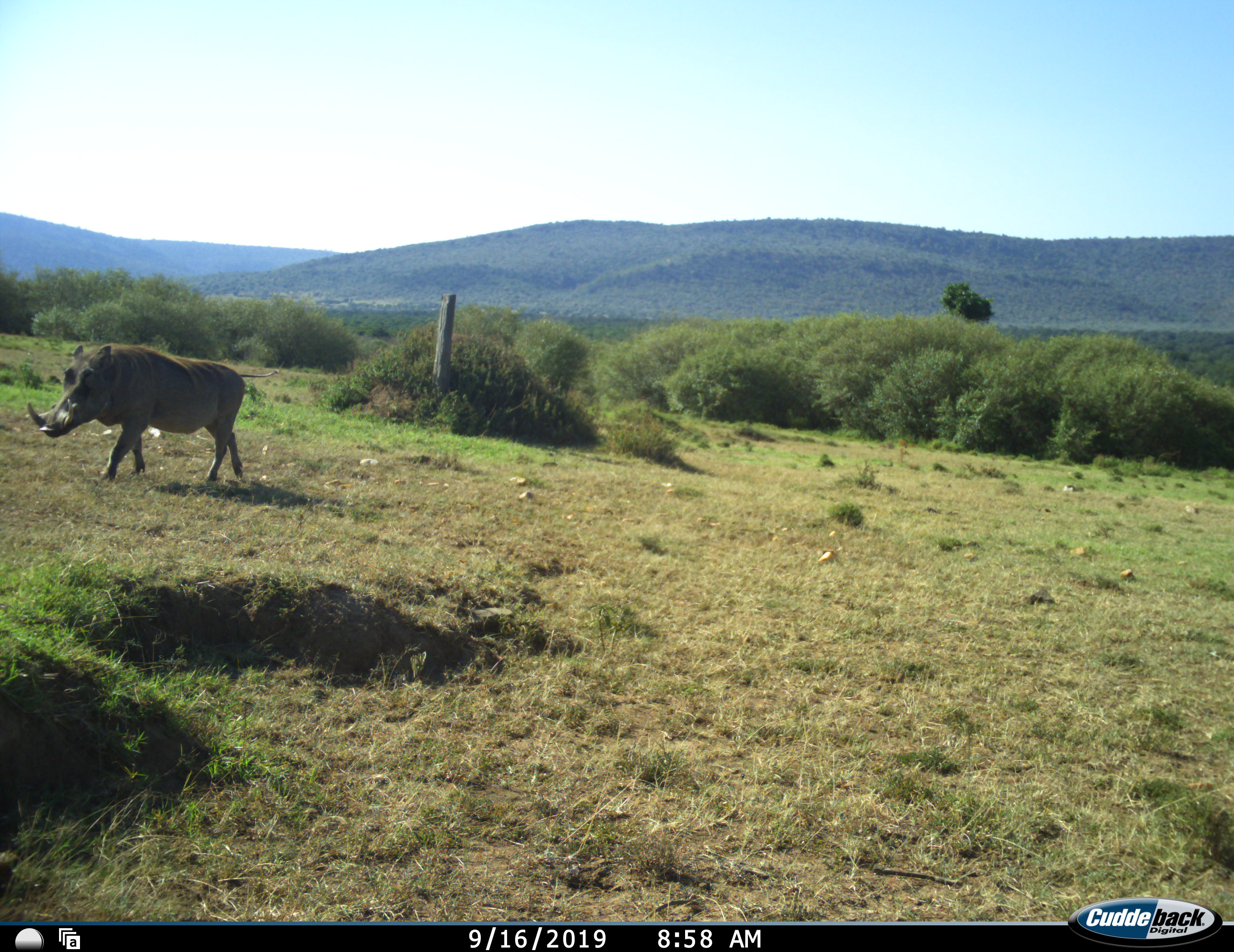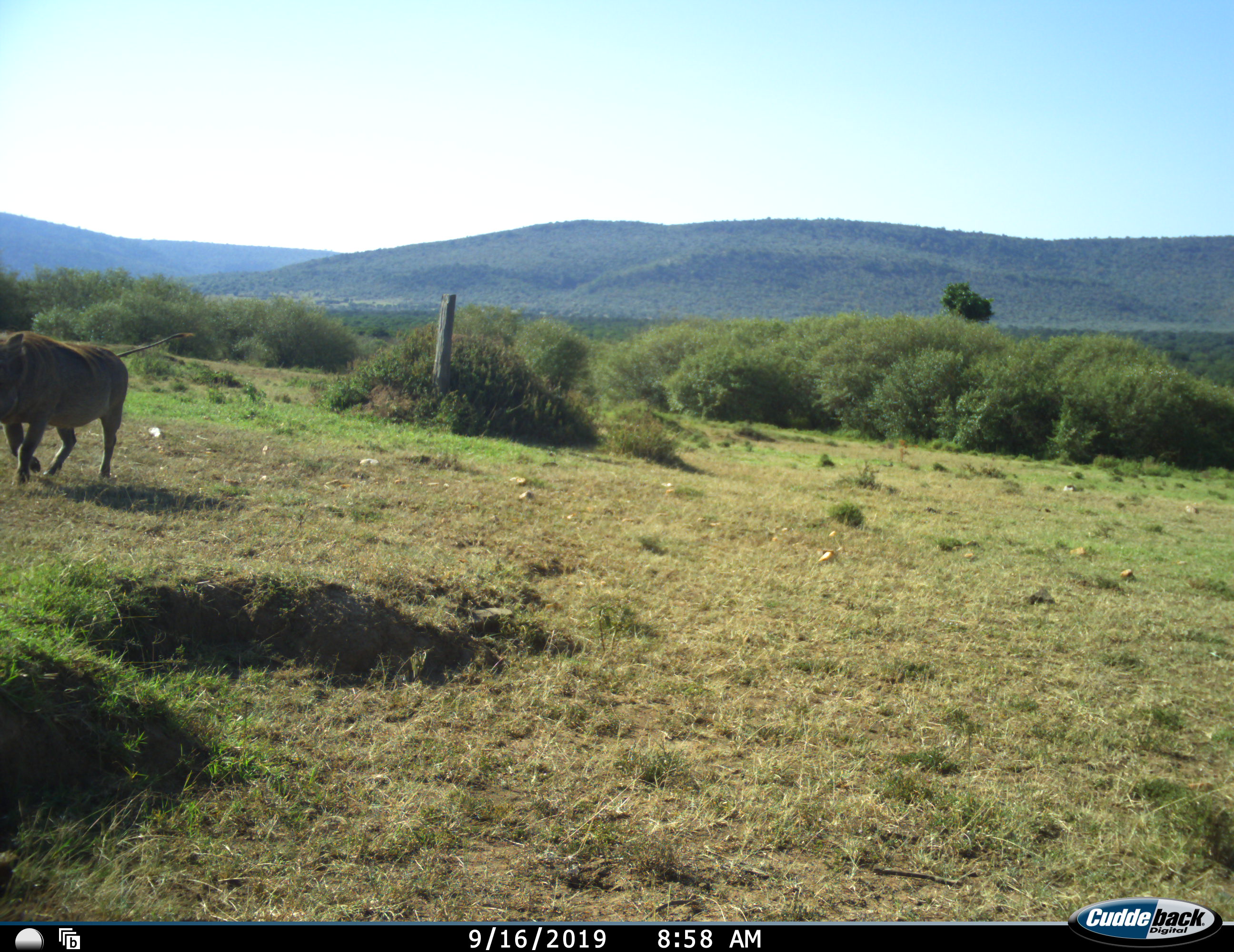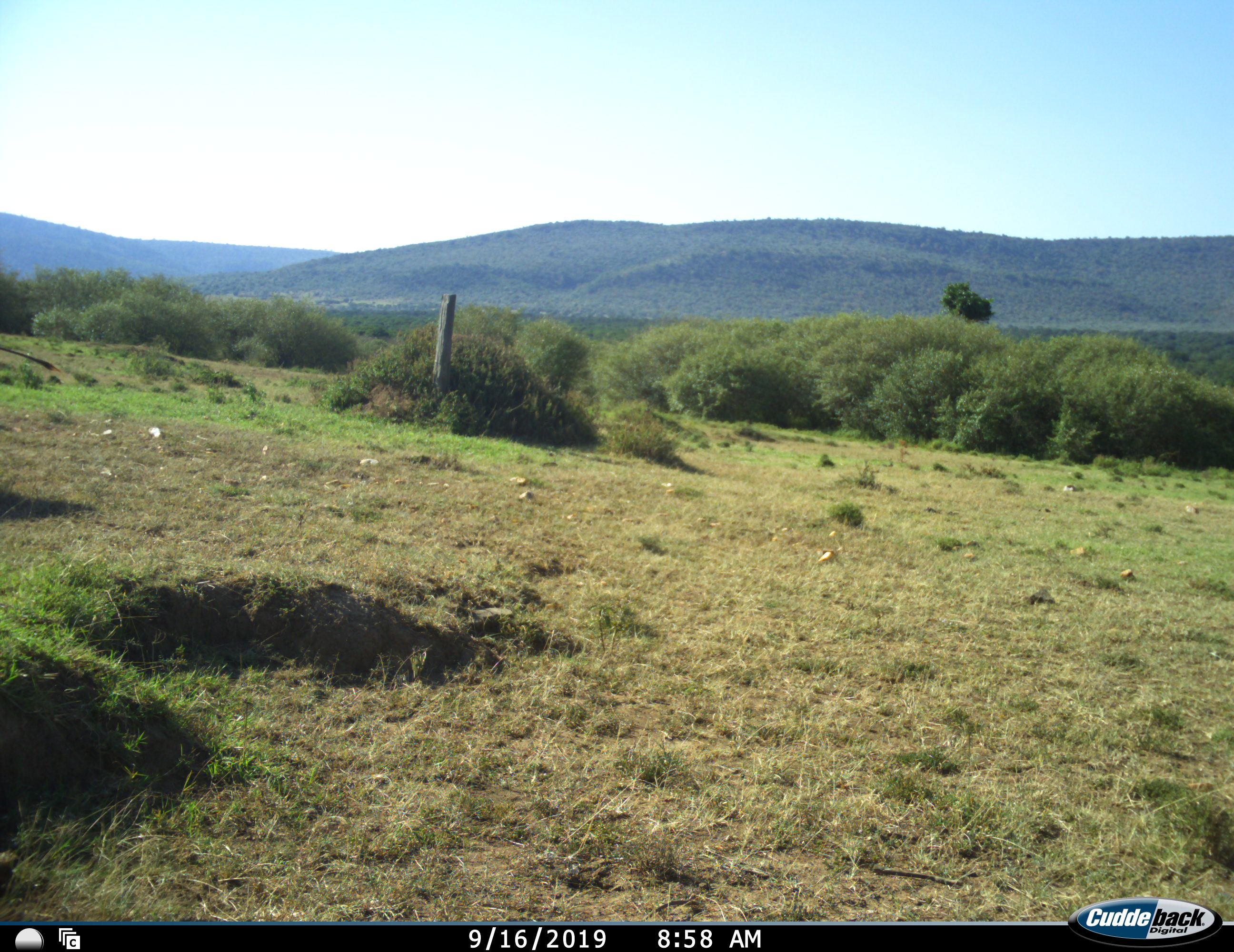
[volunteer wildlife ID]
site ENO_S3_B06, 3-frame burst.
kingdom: Animalia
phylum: Chordata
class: Mammalia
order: Artiodactyla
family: Suidae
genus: Phacochoerus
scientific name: Phacochoerus africanus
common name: warthog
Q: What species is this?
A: Warthog (Phacochoerus africanus).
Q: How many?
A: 1.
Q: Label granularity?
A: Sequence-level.